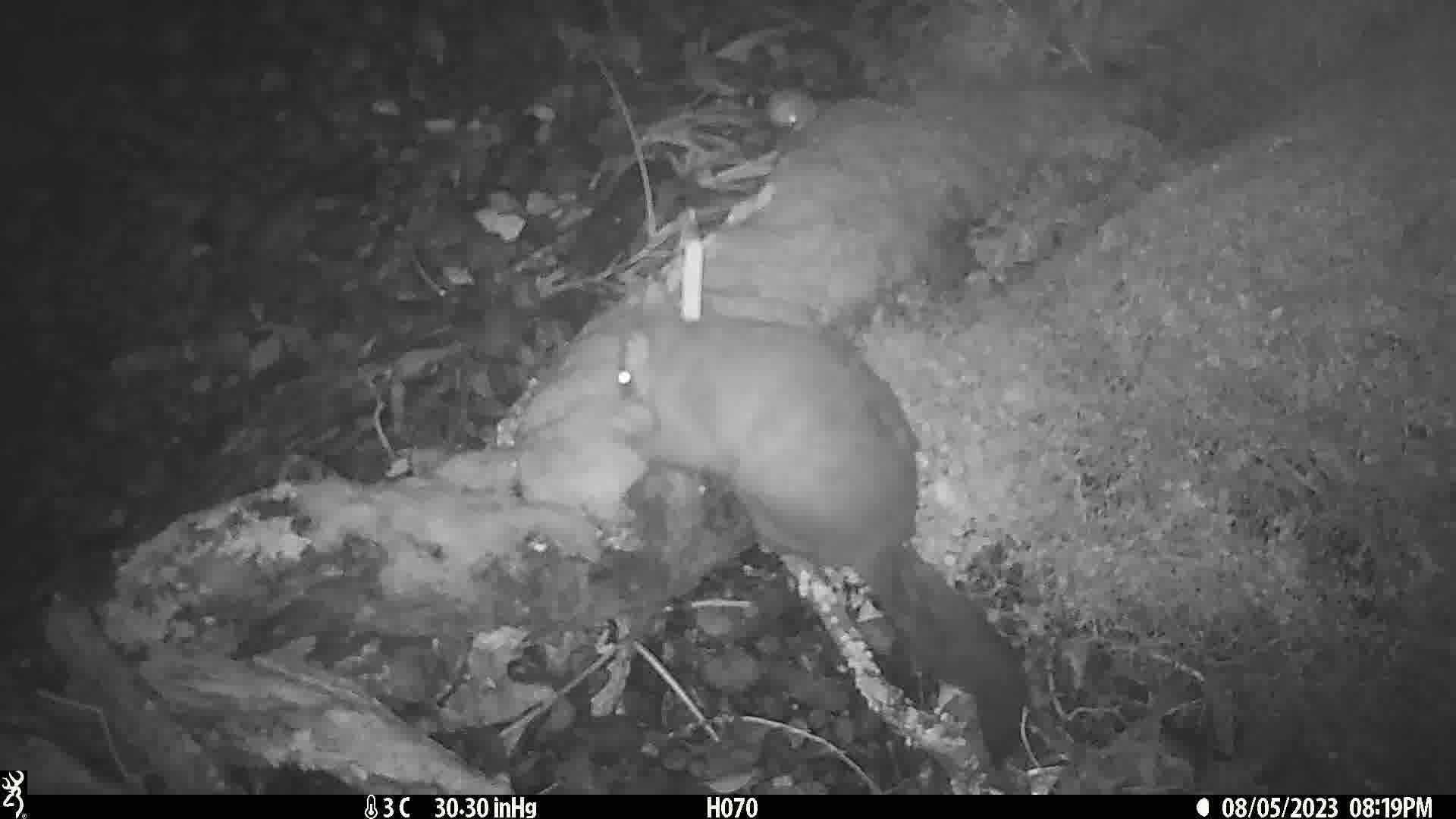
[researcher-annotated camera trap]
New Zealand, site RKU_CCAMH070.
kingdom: Animalia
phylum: Chordata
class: Mammalia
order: Diprotodontia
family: Phalangeridae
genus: Trichosurus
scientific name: Trichosurus vulpecula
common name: common brushtail possum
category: possum